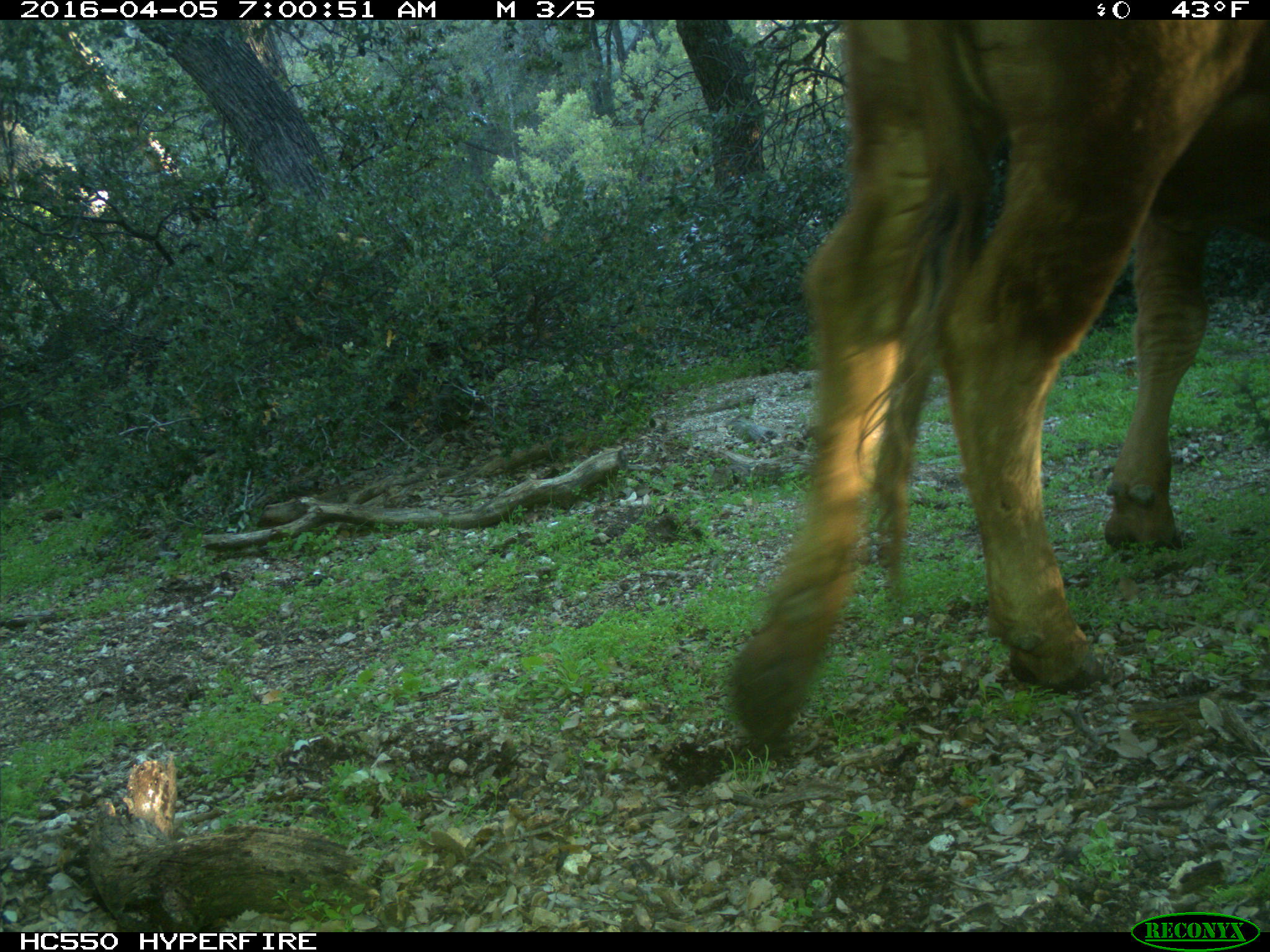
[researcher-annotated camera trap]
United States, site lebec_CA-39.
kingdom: Animalia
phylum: Chordata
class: Mammalia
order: Artiodactyla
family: Bovidae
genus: Bos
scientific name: Bos taurus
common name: domestic cow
Bos taurus (domestic cow).